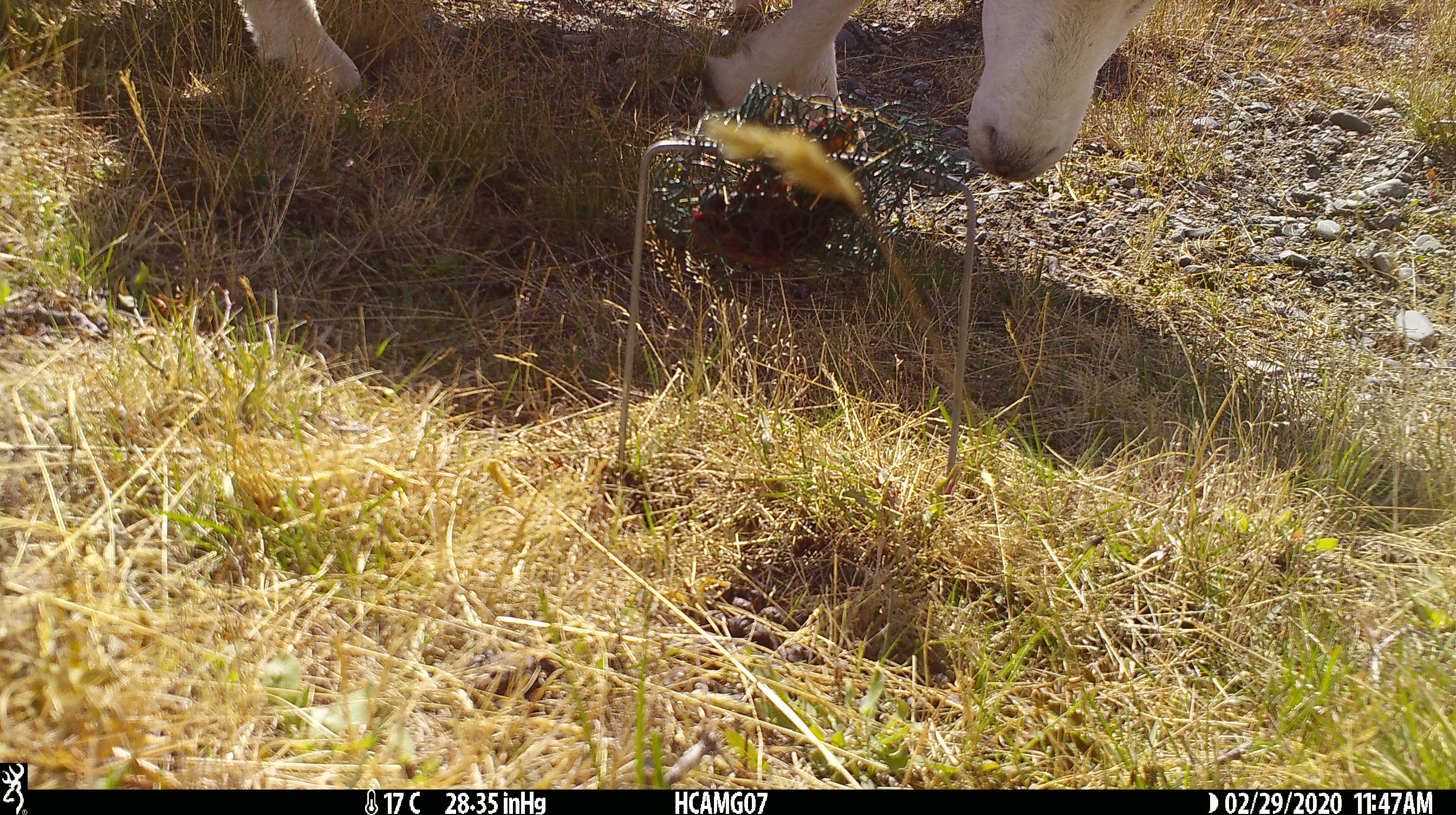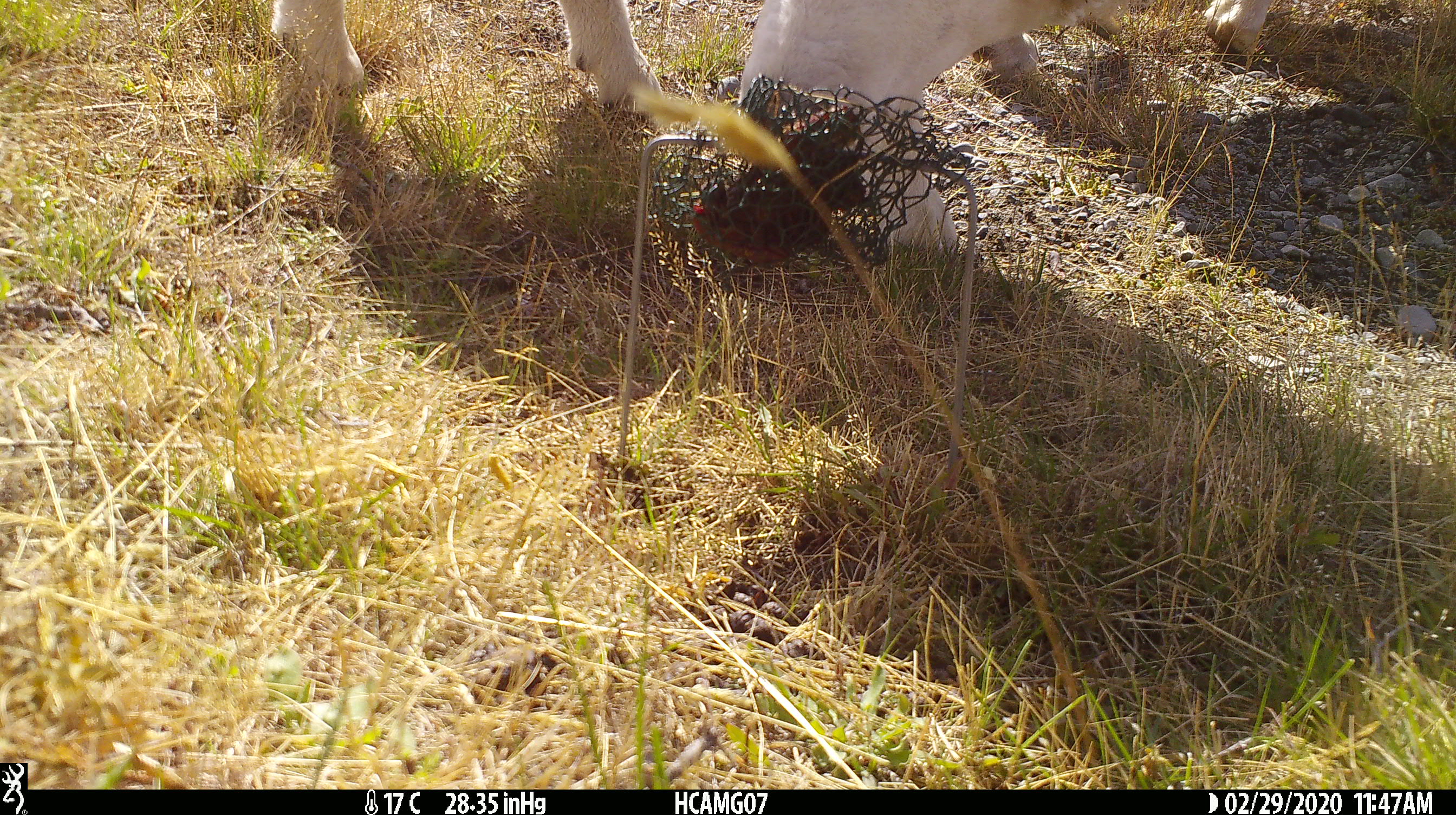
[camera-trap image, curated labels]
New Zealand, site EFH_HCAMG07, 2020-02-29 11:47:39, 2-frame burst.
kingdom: Animalia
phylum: Chordata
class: Mammalia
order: Artiodactyla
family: Bovidae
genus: Ovis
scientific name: Ovis aries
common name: domestic sheep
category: sheep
Sheep (domestic sheep) (Ovis aries).